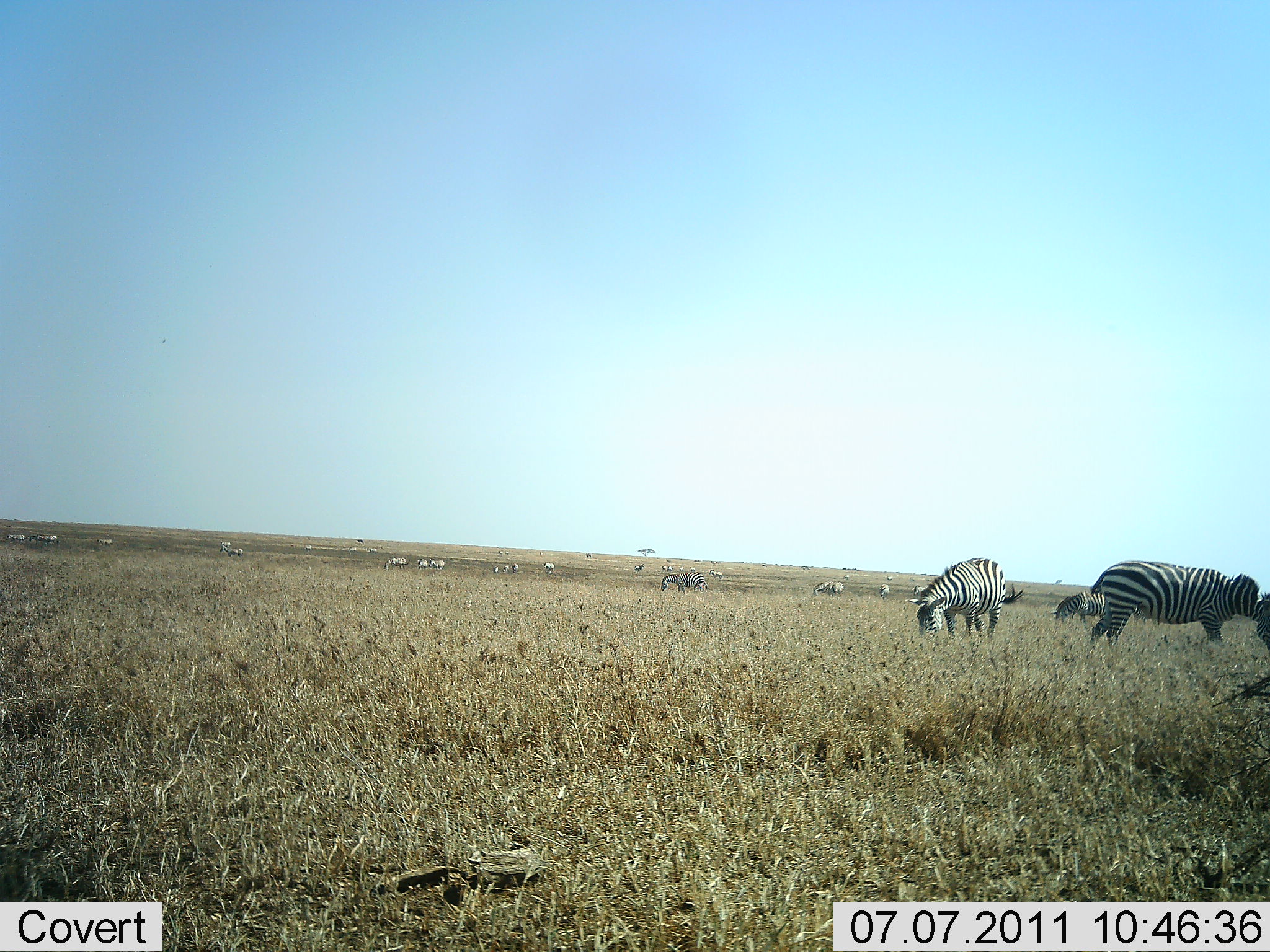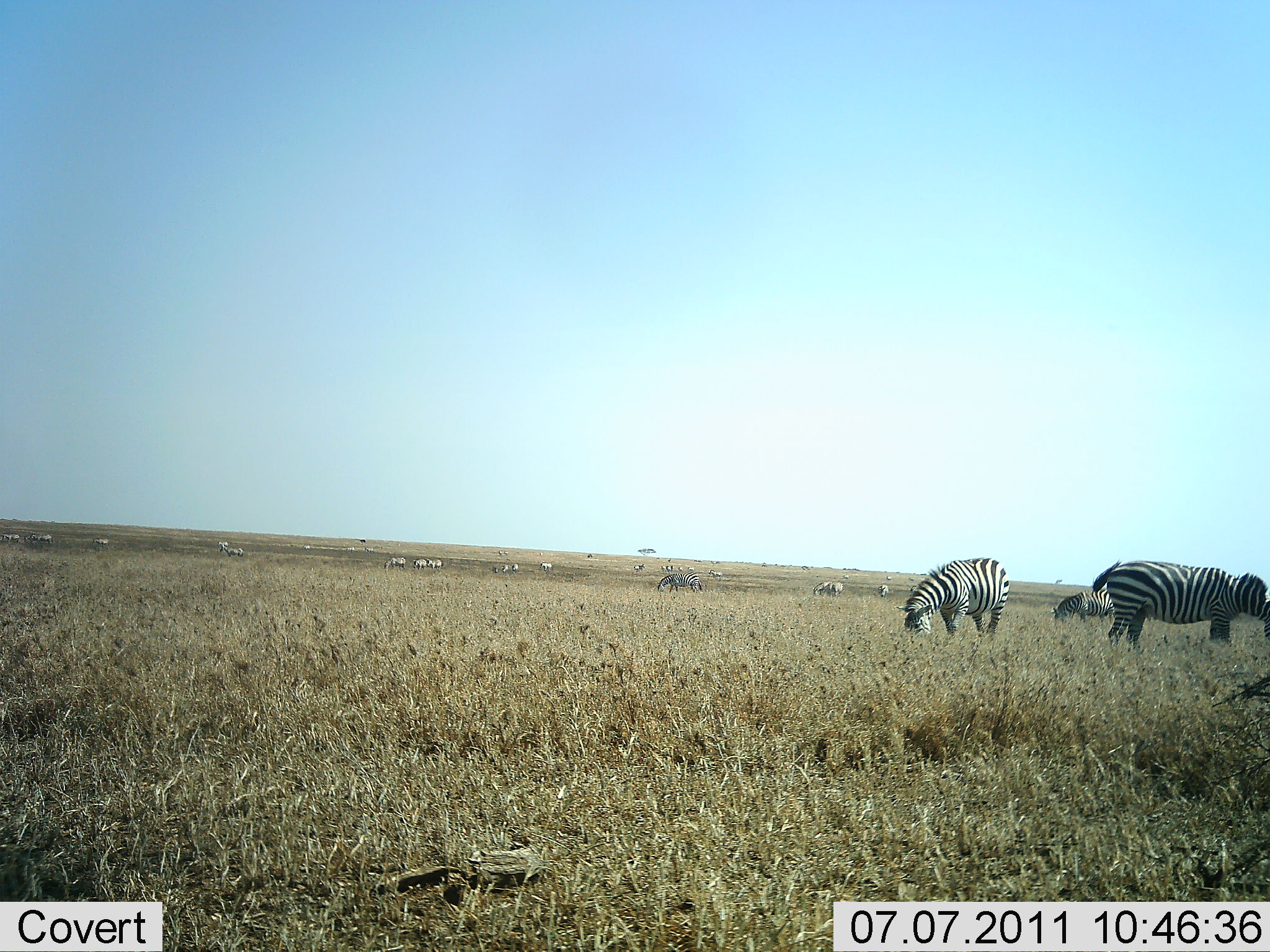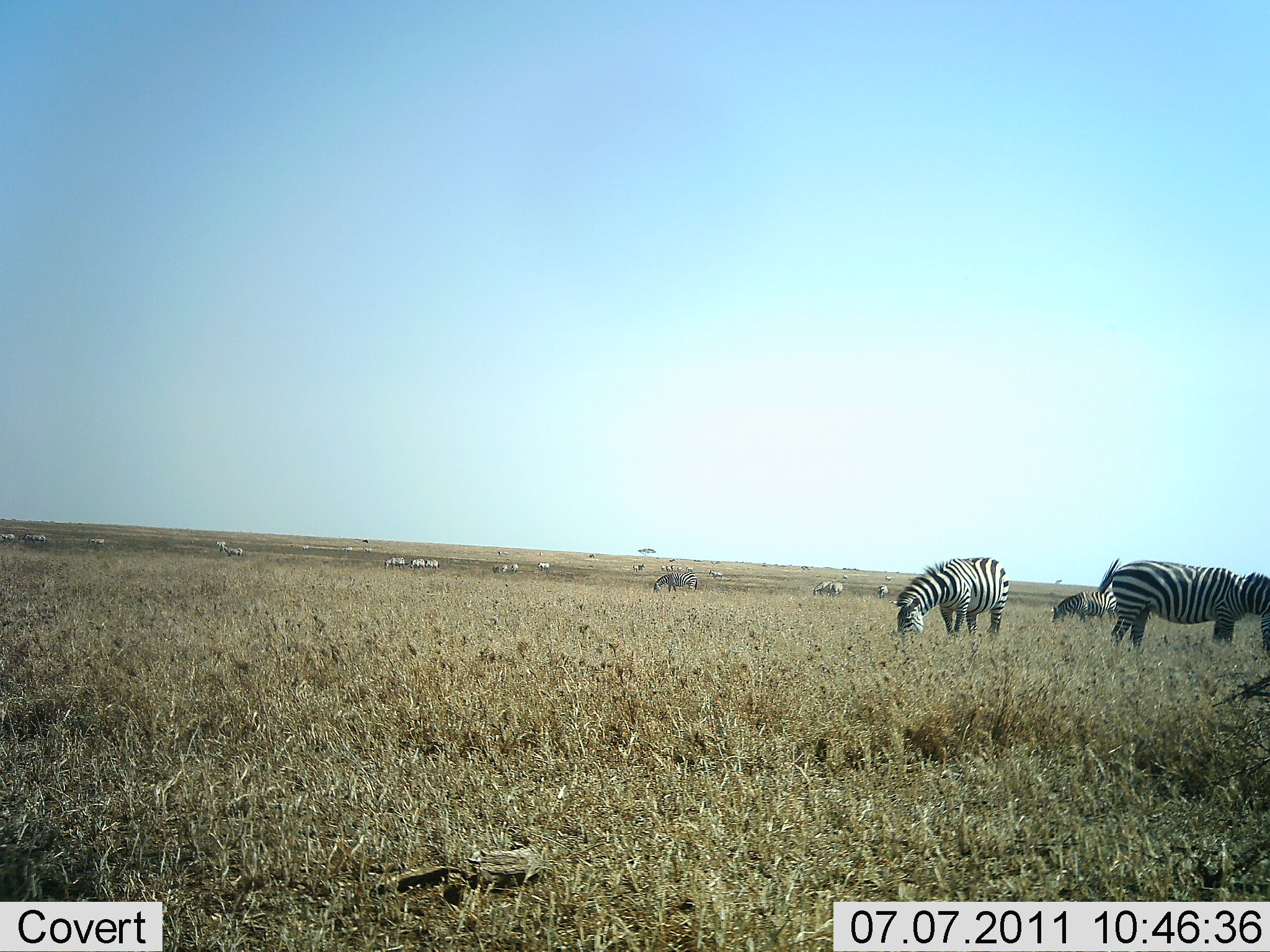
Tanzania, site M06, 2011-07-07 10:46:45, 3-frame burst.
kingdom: Animalia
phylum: Chordata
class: Mammalia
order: Perissodactyla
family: Equidae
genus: Equus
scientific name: Equus quagga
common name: plains zebra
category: zebra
Zebra (plains zebra) (Equus quagga), count 11-50. Behavior (volunteer vote fractions): standing 36%, resting 0%, moving 27%, interacting 0%. Young present (vote fraction): 0%. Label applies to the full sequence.